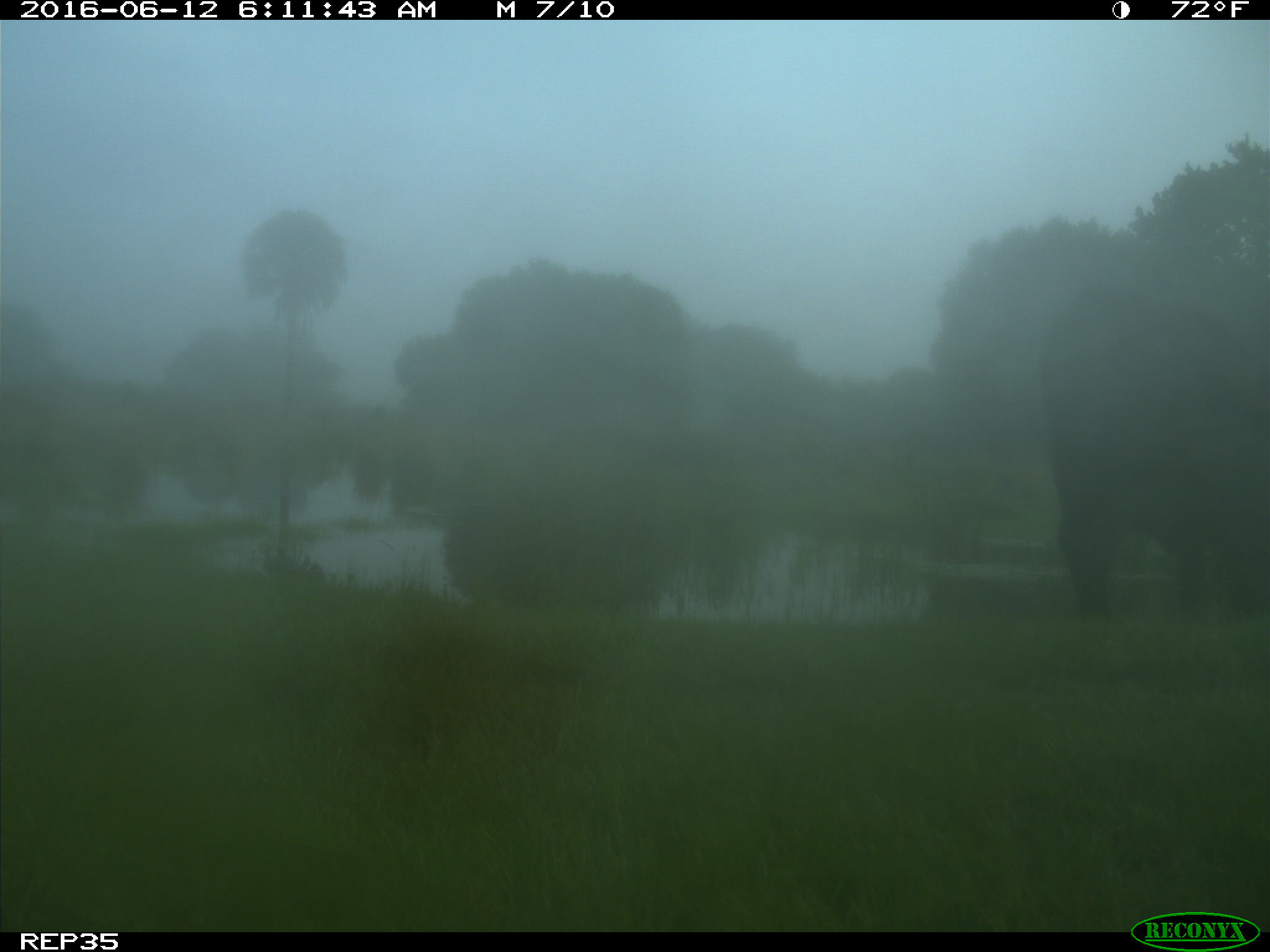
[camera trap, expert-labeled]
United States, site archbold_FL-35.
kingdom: Animalia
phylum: Chordata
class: Mammalia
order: Artiodactyla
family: Bovidae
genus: Bos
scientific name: Bos taurus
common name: domestic cow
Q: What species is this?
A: Bos taurus (domestic cow).